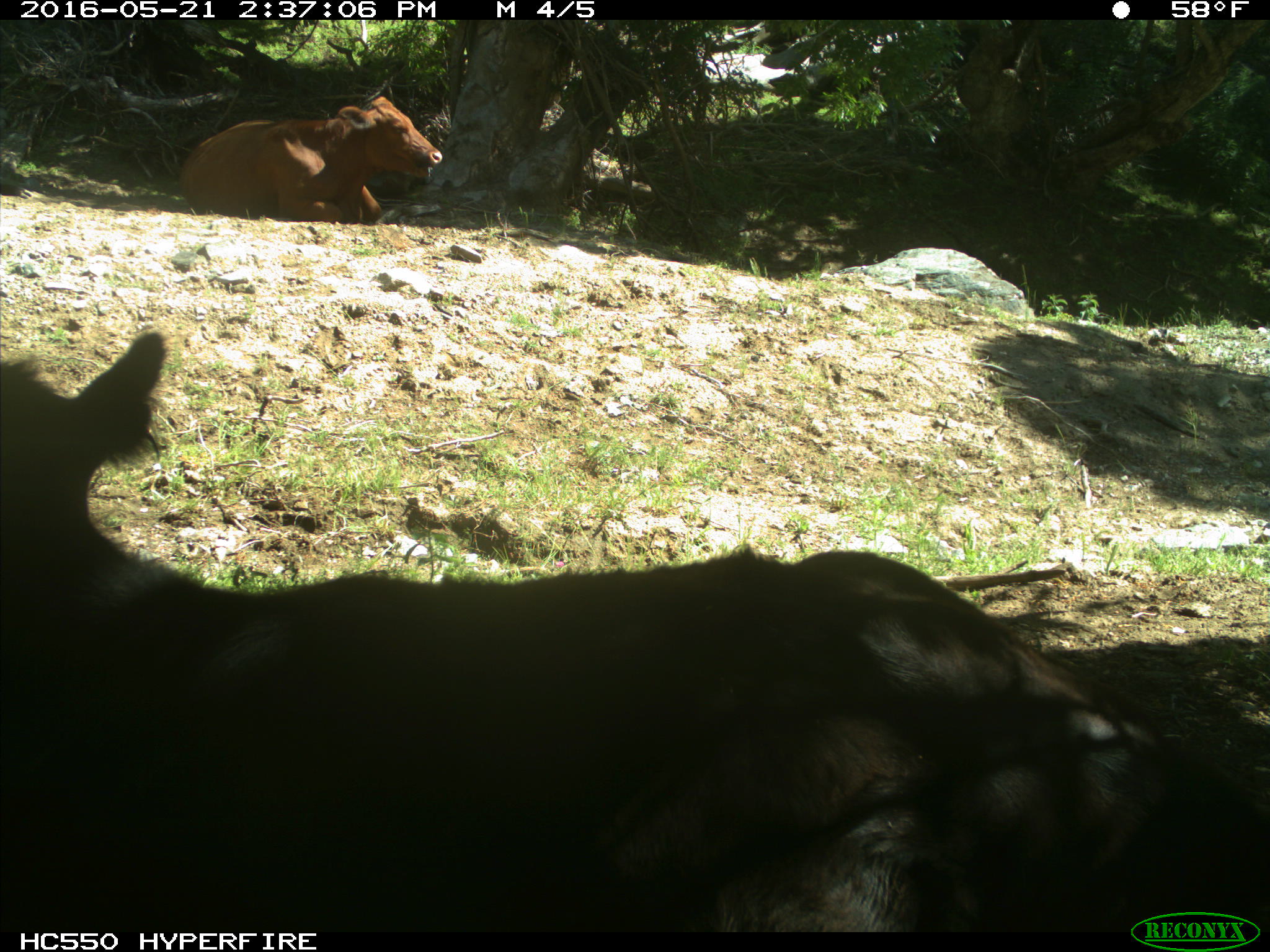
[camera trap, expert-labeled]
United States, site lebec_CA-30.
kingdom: Animalia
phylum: Chordata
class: Mammalia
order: Artiodactyla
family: Bovidae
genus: Bos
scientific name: Bos taurus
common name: domestic cow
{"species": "Bos taurus (domestic cow)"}